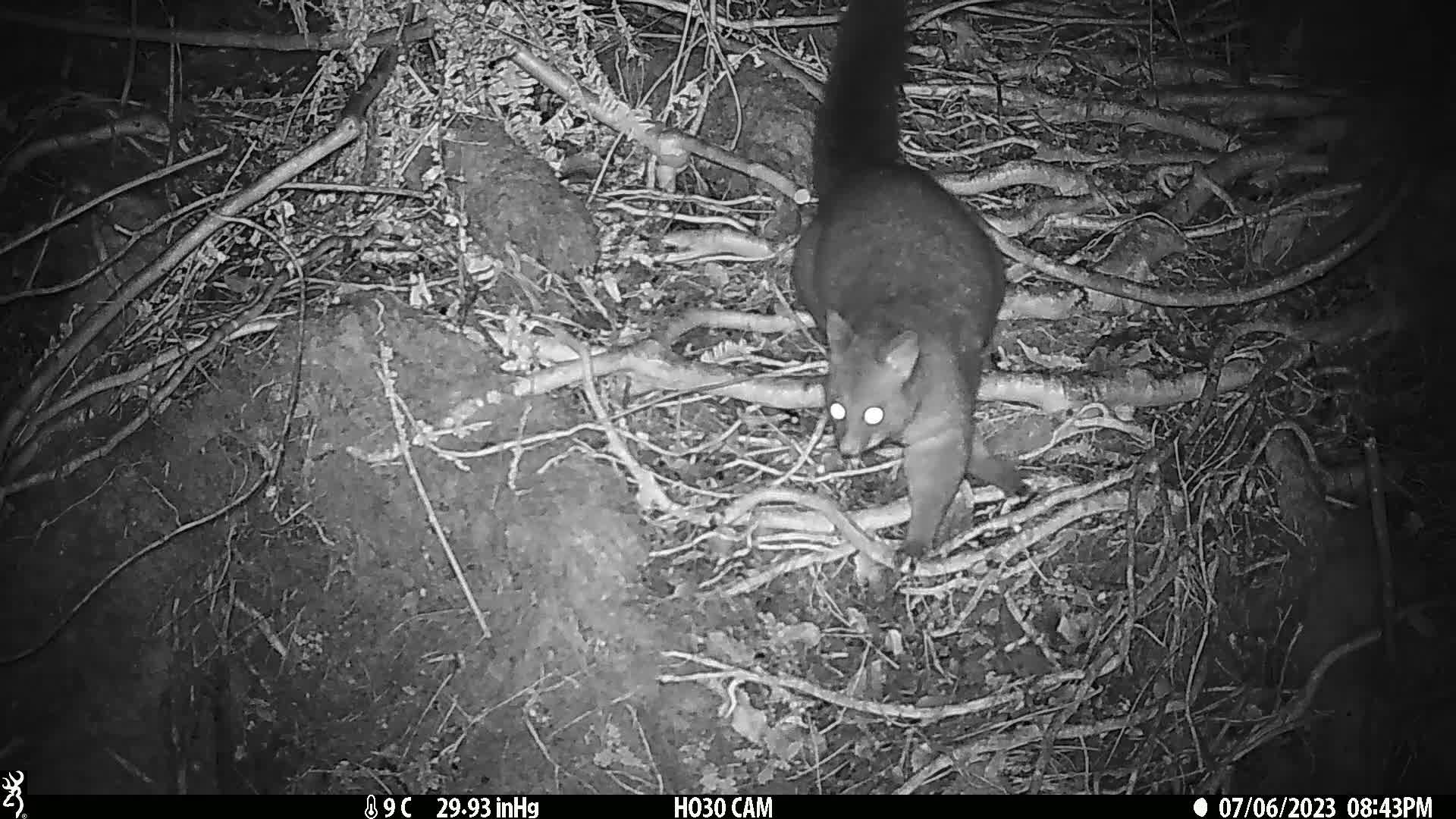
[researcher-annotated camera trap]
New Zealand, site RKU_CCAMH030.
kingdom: Animalia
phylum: Chordata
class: Mammalia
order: Diprotodontia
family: Phalangeridae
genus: Trichosurus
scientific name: Trichosurus vulpecula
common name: common brushtail possum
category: possum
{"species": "possum (common brushtail possum) (Trichosurus vulpecula)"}